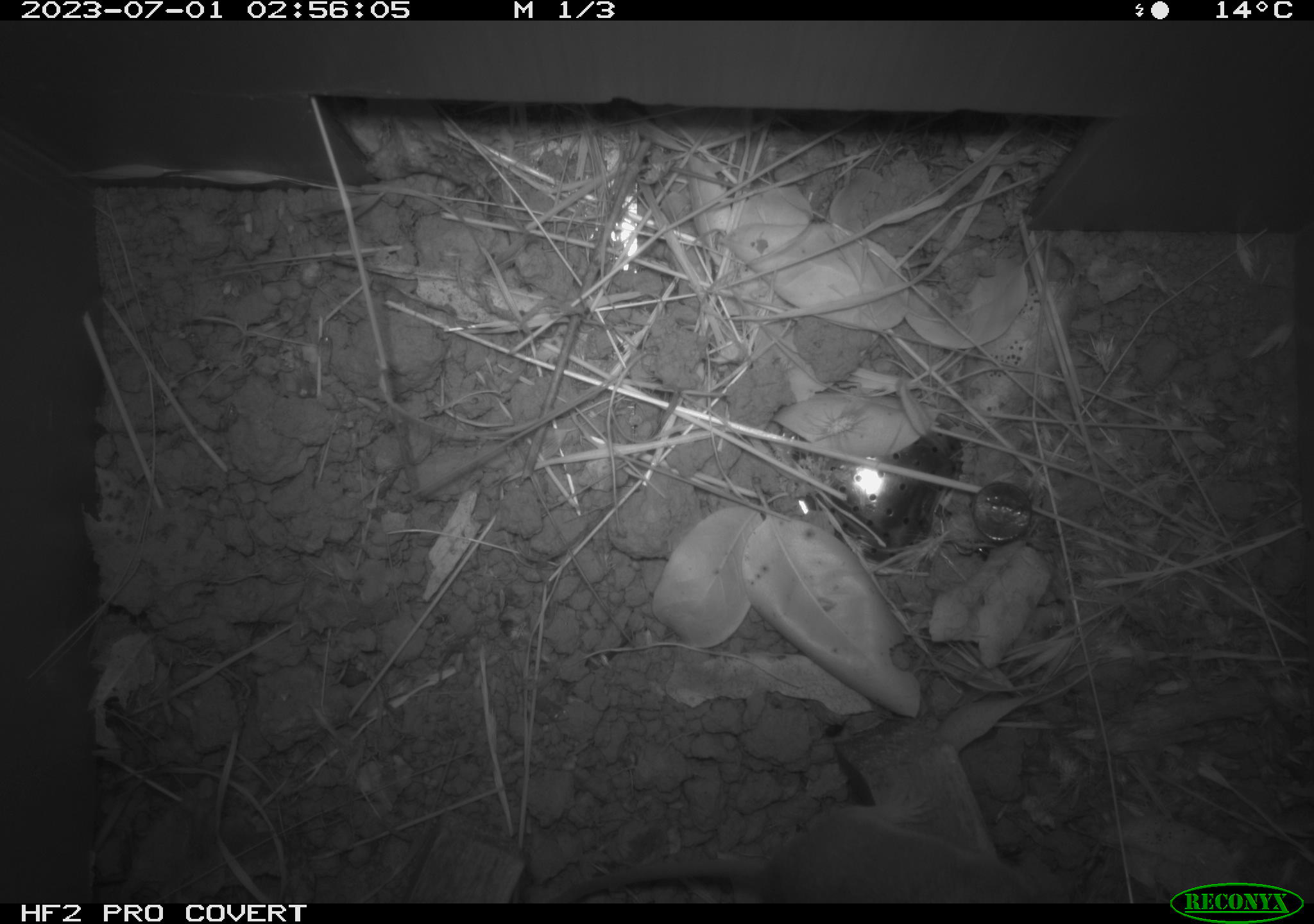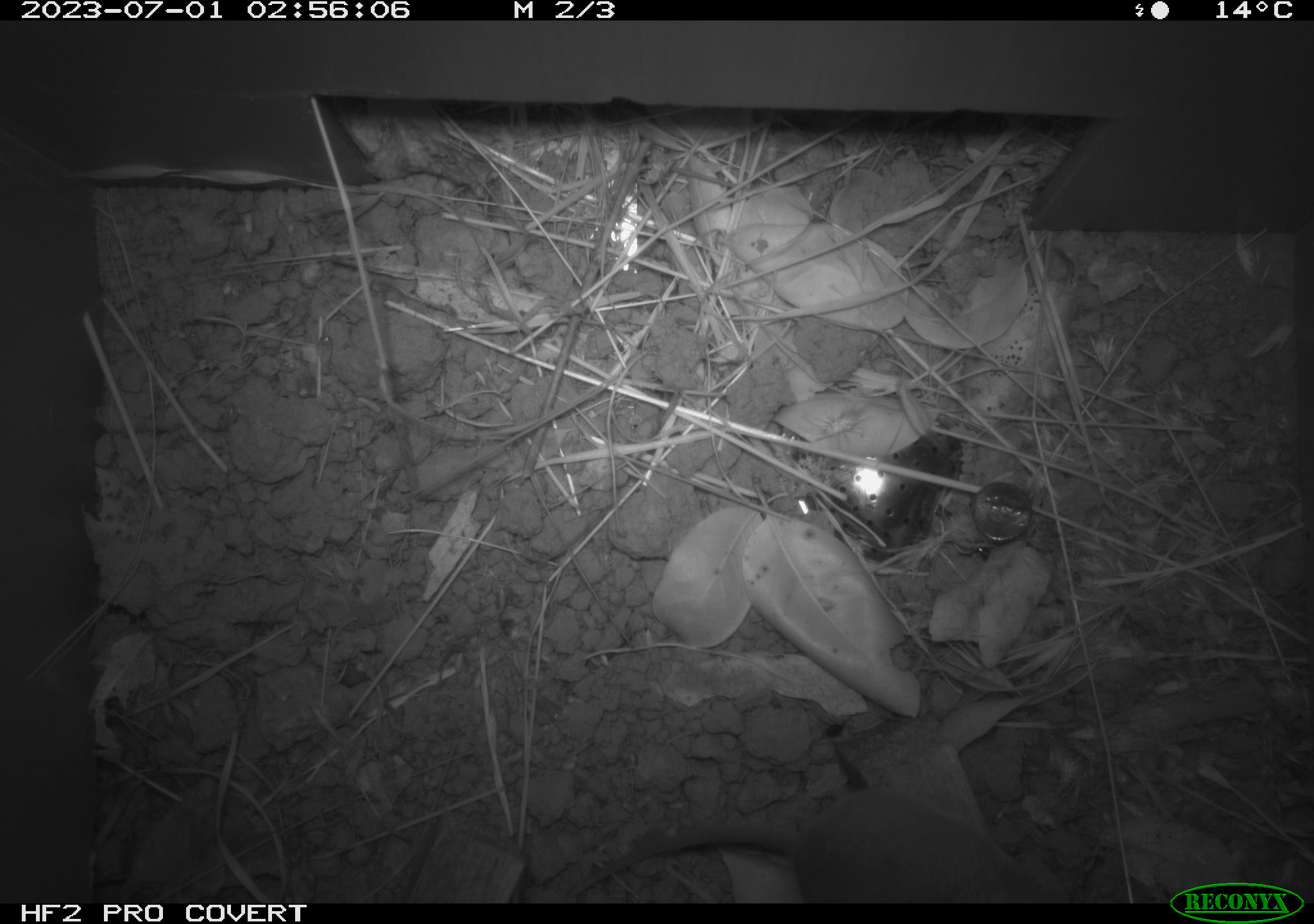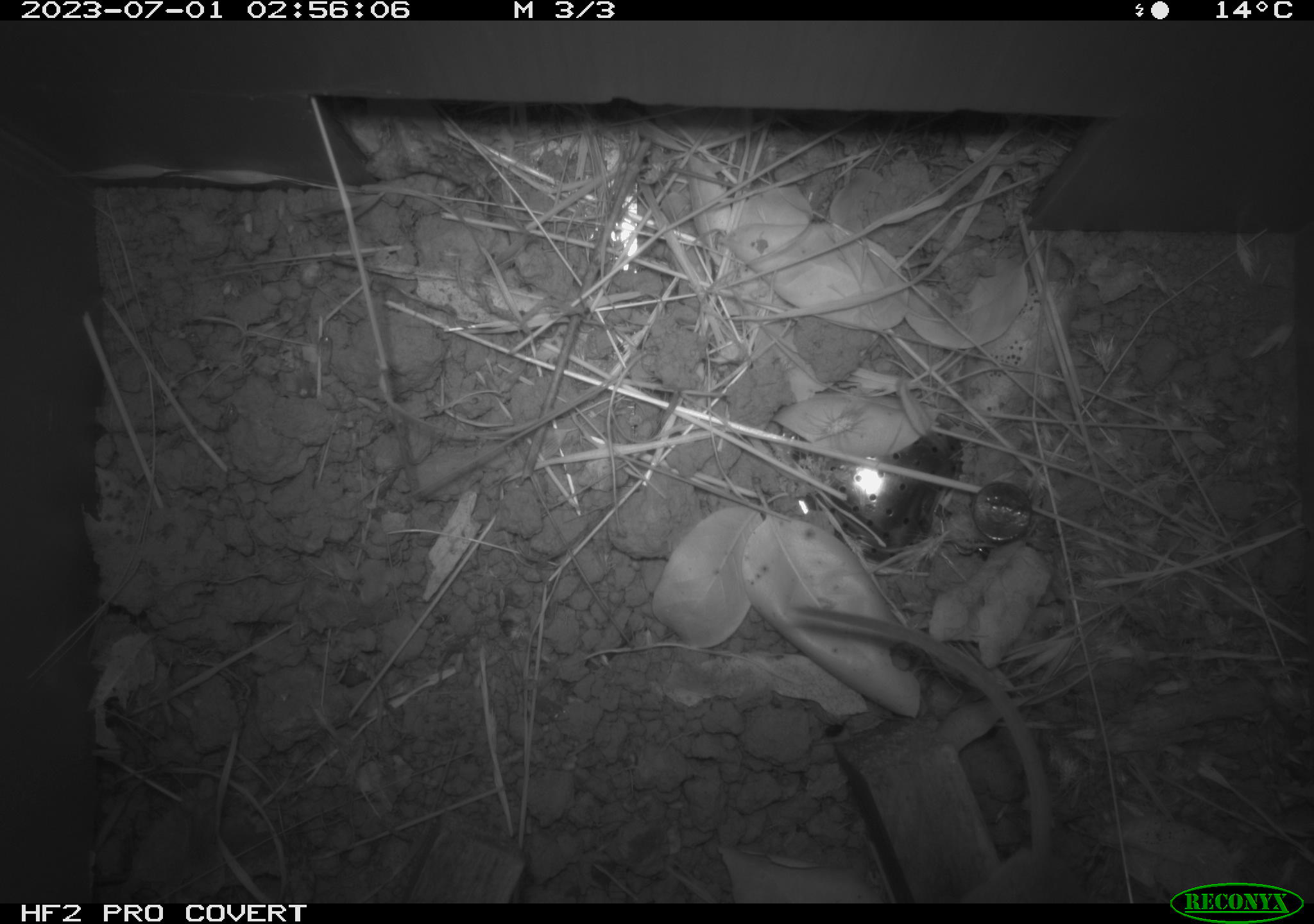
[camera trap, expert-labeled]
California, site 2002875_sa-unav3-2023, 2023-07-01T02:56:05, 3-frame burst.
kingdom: Animalia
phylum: Chordata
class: Mammalia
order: Rodentia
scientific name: Rodentia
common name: mouse species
Mouse species (Rodentia).